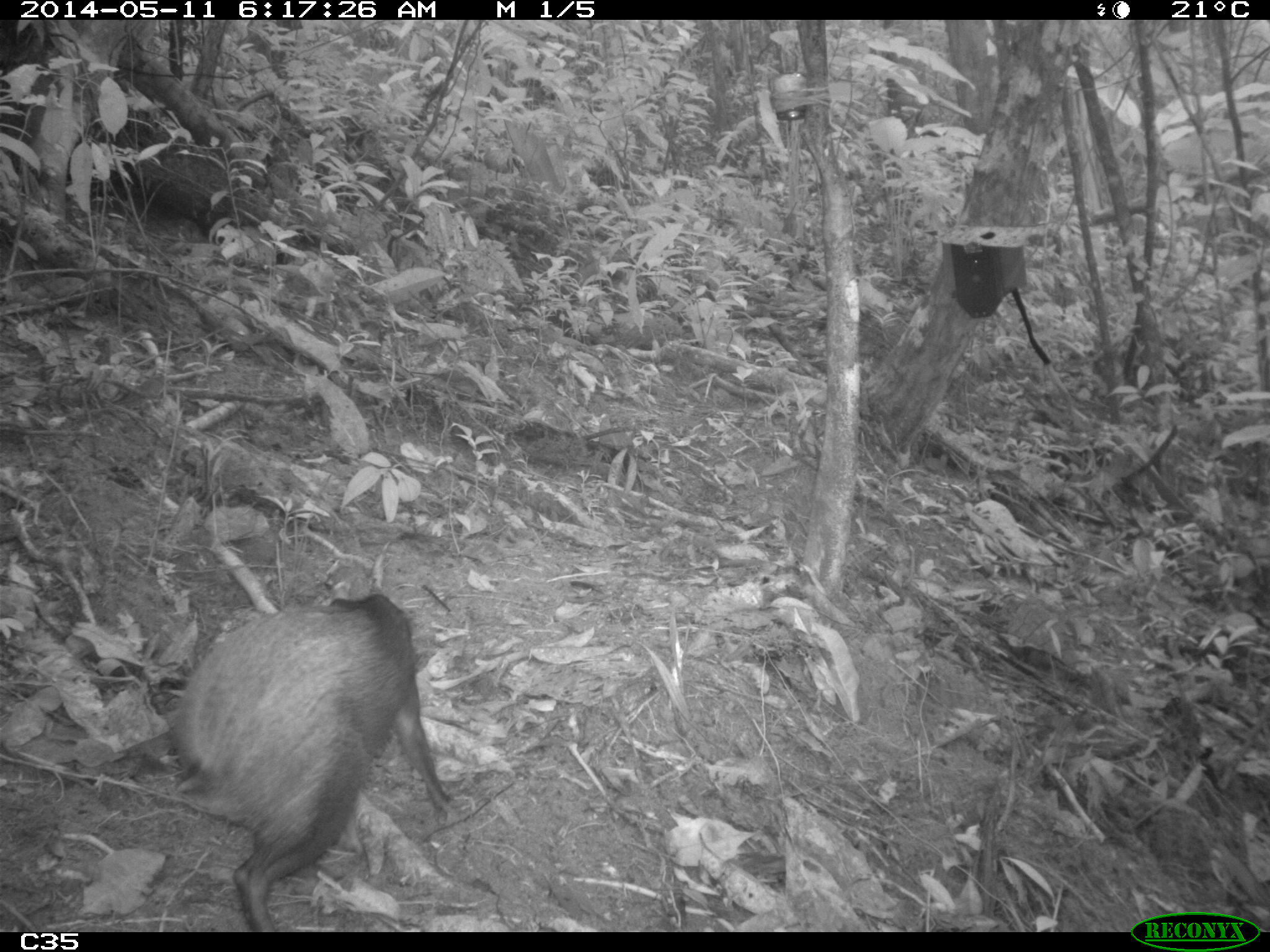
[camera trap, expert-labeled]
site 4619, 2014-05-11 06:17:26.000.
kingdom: Animalia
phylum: Chordata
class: Mammalia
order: Rodentia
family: Dasyproctidae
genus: Dasyprocta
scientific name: Dasyprocta leporina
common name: red-rumped agouti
Dasyprocta leporina (red-rumped agouti), count 2, age adult, sex female.